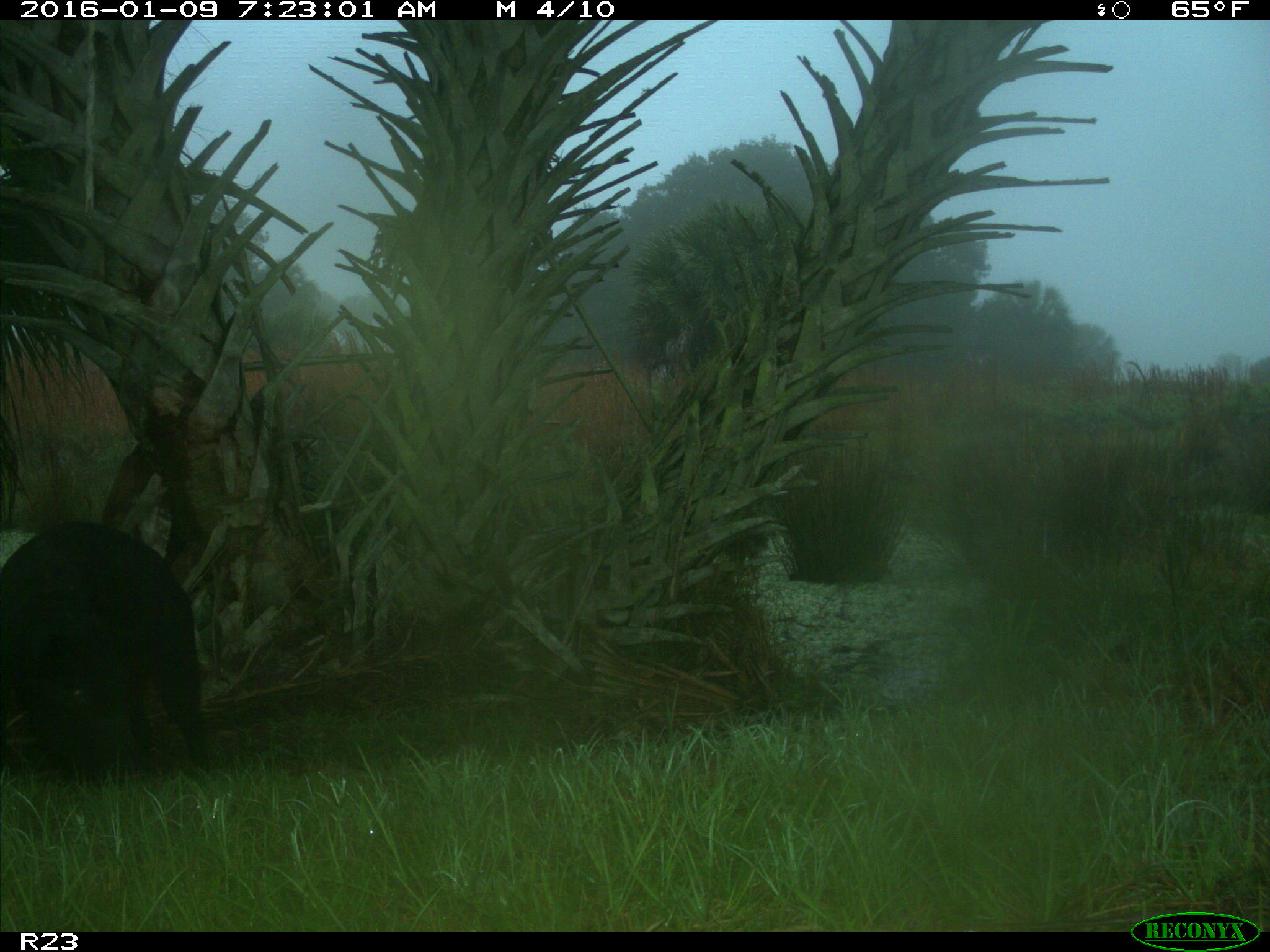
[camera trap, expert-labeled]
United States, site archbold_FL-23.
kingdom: Animalia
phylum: Chordata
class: Mammalia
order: Artiodactyla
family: Suidae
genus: Sus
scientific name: Sus scrofa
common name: wild boar